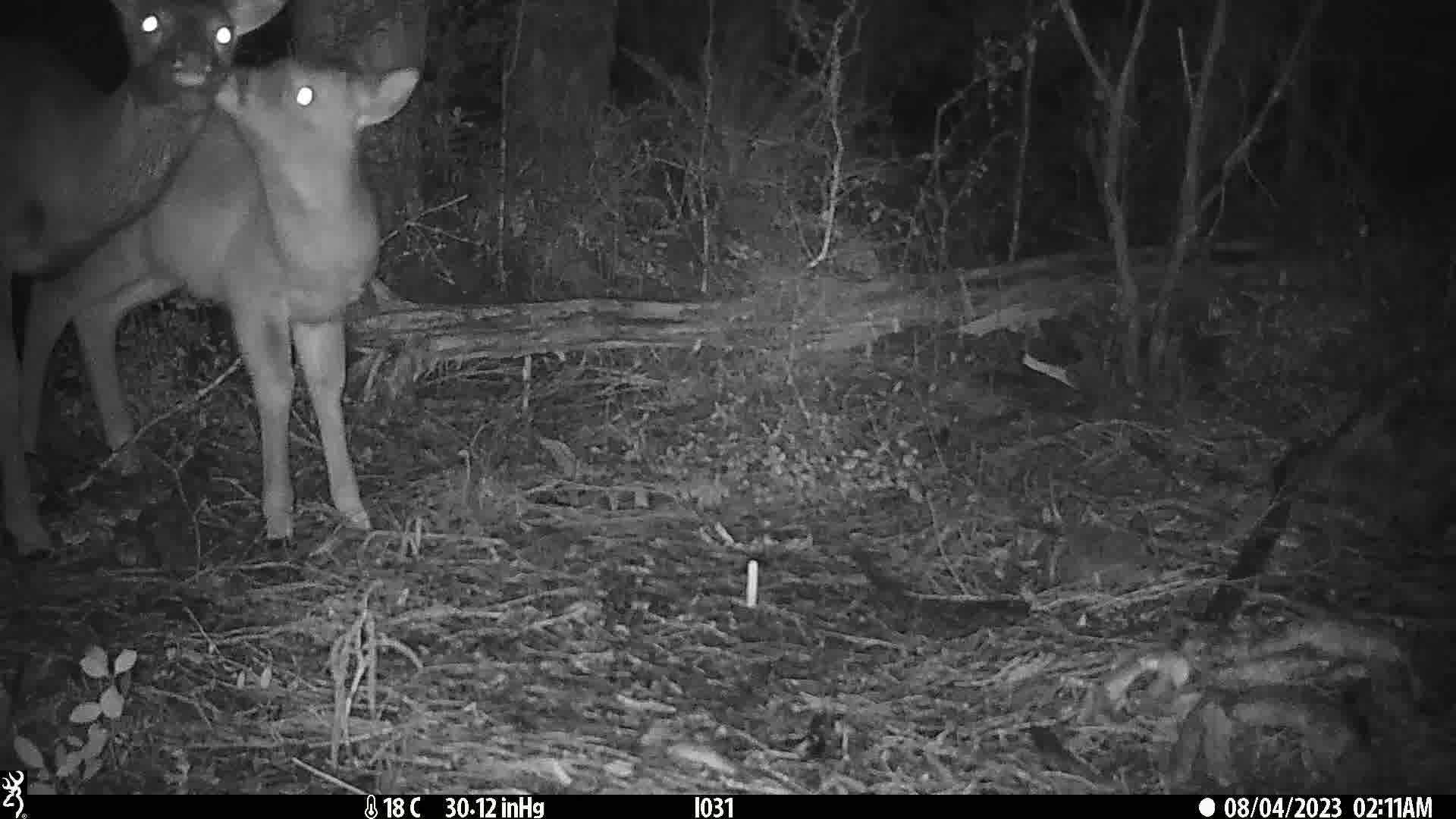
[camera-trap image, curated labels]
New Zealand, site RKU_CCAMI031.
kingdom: Animalia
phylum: Chordata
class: Mammalia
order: Artiodactyla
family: Cervidae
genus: Odocoileus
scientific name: Odocoileus virginianus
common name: white-tailed deer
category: white tailed deer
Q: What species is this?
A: White tailed deer (white-tailed deer) (Odocoileus virginianus).